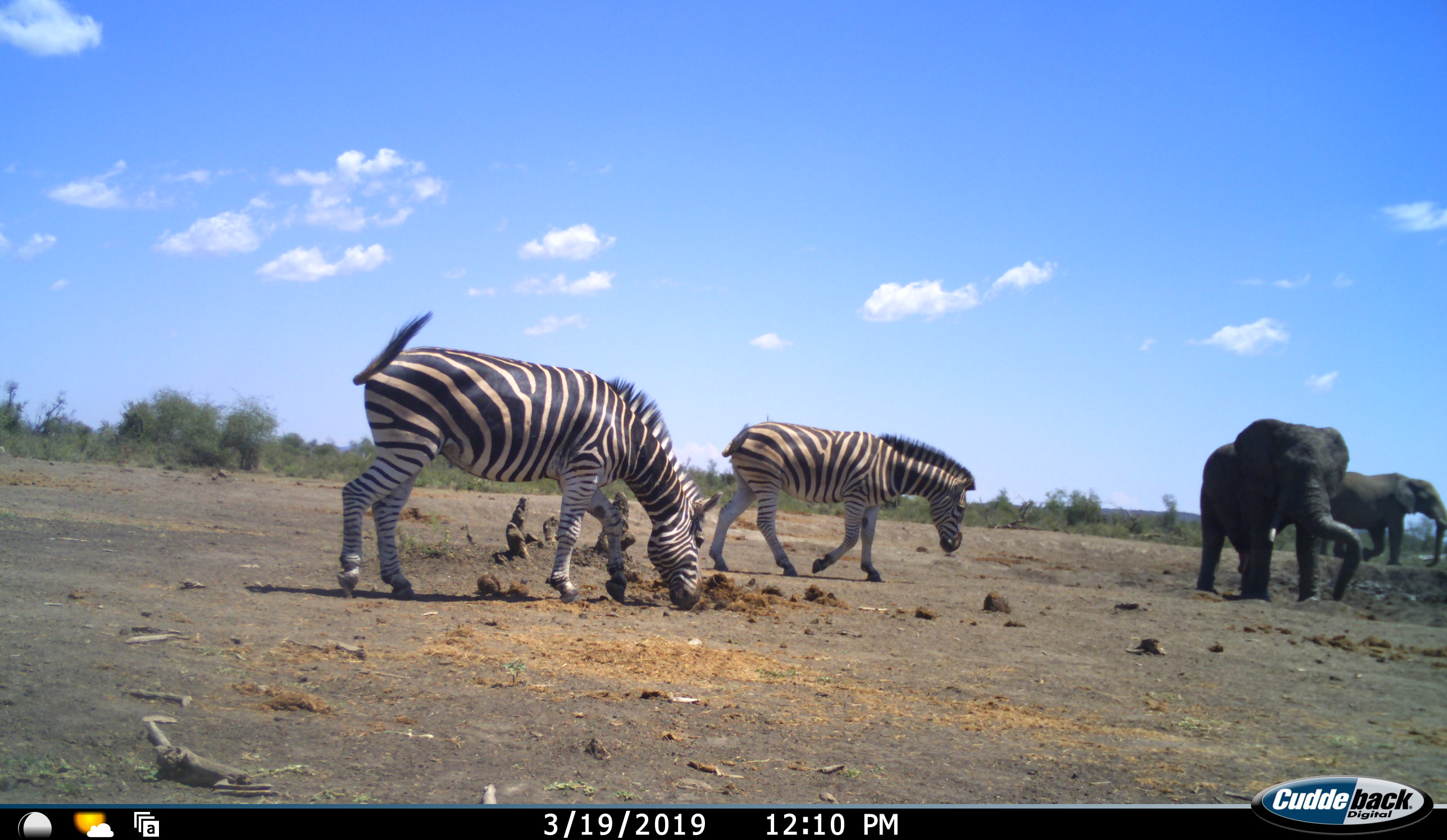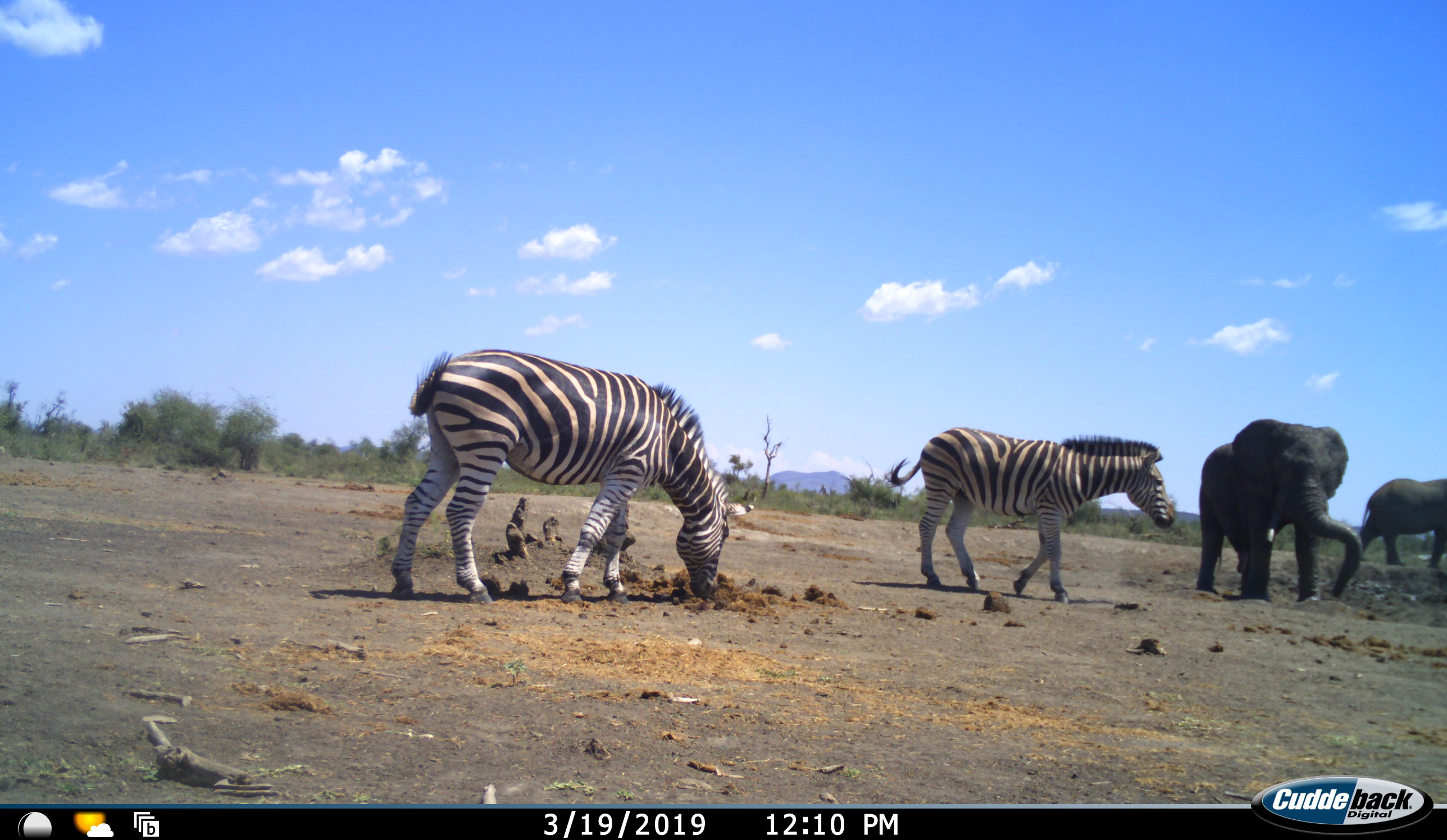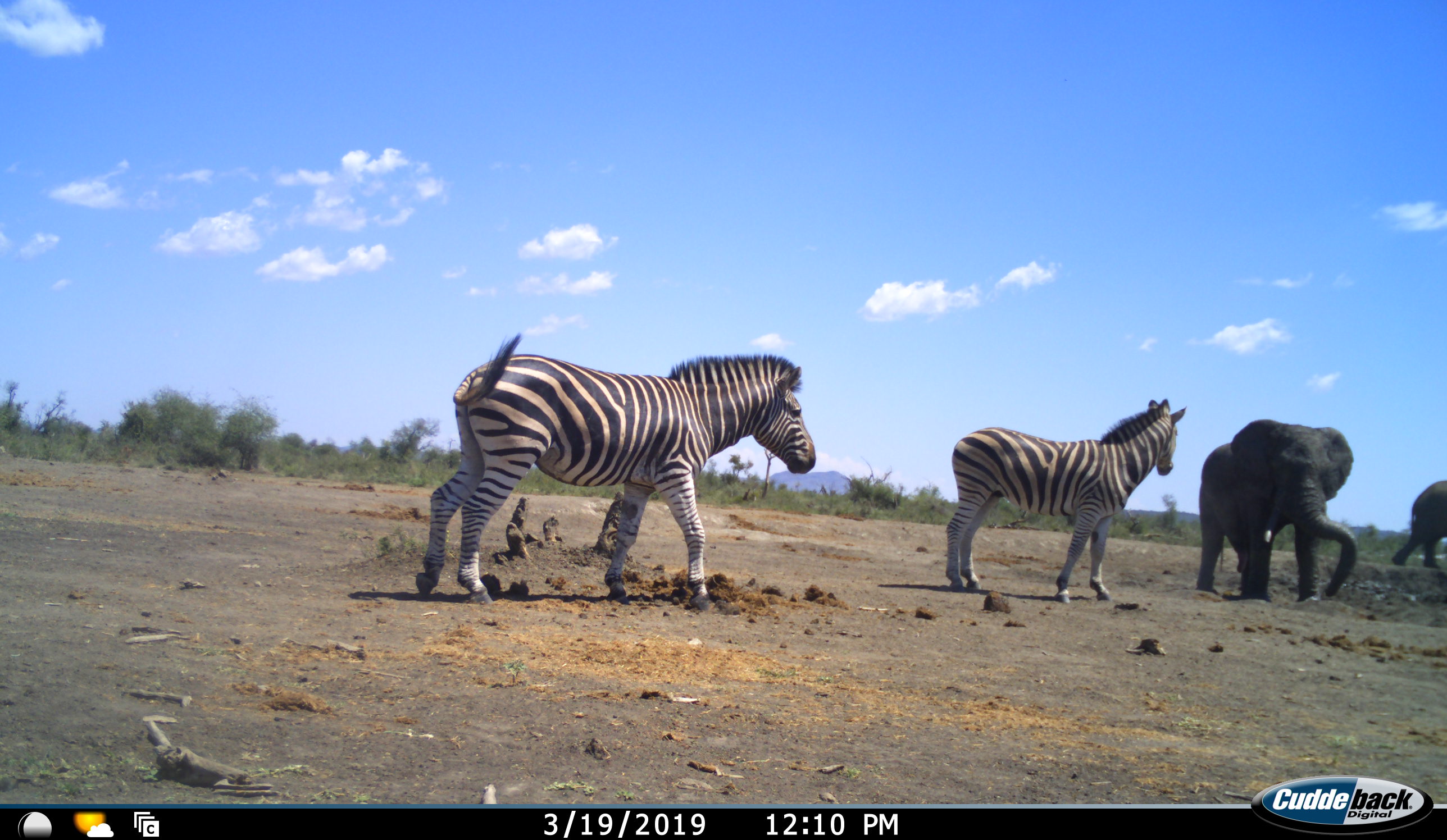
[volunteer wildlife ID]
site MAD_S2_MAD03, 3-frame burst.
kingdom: Animalia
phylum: Chordata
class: Mammalia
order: Proboscidea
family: Elephantidae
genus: Loxodonta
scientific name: Loxodonta africana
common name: african bush elephant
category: elephant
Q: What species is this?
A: Elephant (african bush elephant) (Loxodonta africana).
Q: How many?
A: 2.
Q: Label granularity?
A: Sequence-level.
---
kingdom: Animalia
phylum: Chordata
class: Mammalia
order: Perissodactyla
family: Equidae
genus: Equus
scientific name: Equus quagga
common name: plains zebra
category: zebraplains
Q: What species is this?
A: Zebraplains (plains zebra) (Equus quagga).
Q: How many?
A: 2.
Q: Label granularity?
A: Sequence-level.